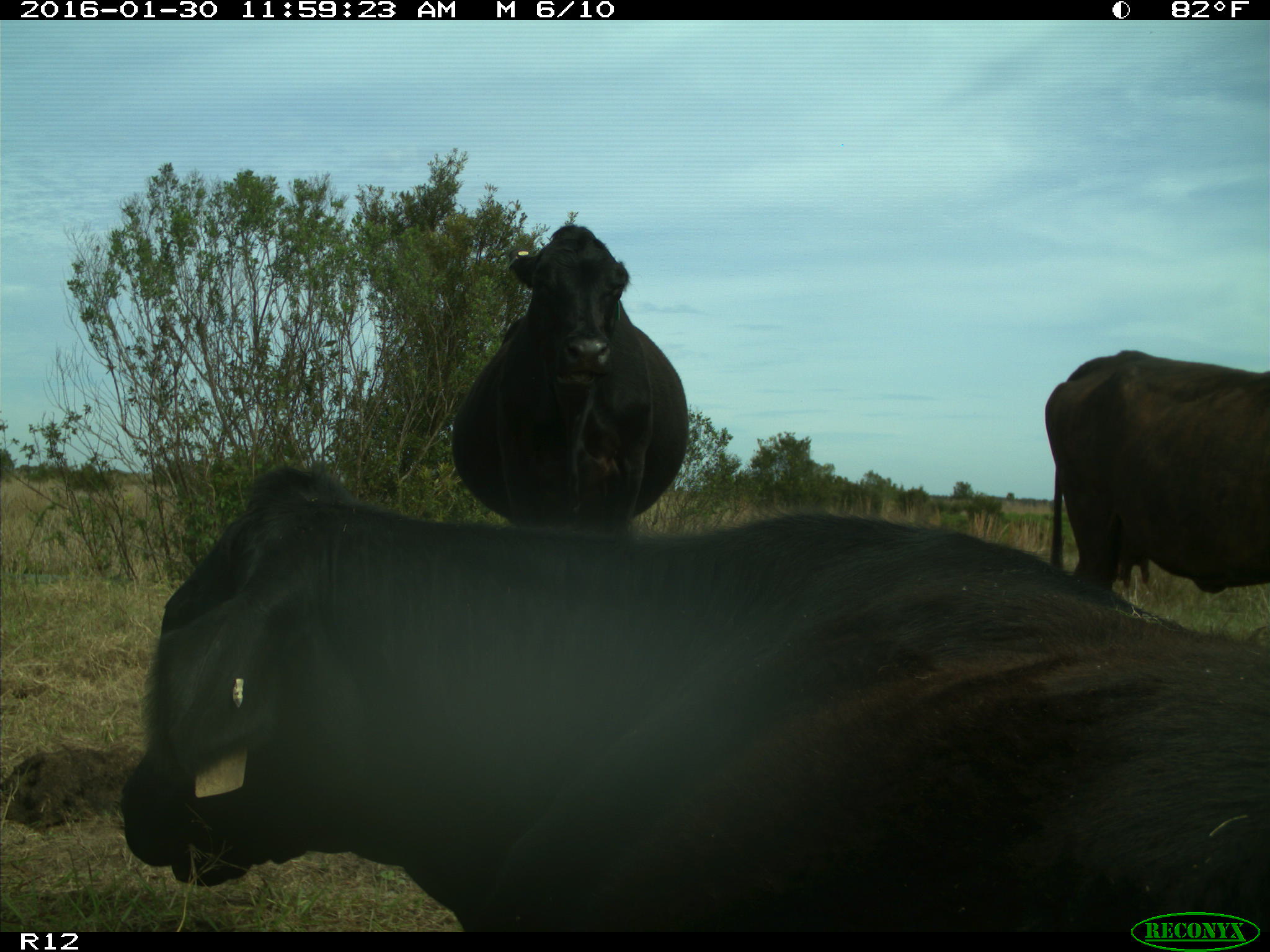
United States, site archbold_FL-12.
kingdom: Animalia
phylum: Chordata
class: Mammalia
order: Artiodactyla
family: Bovidae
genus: Bos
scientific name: Bos taurus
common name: domestic cow